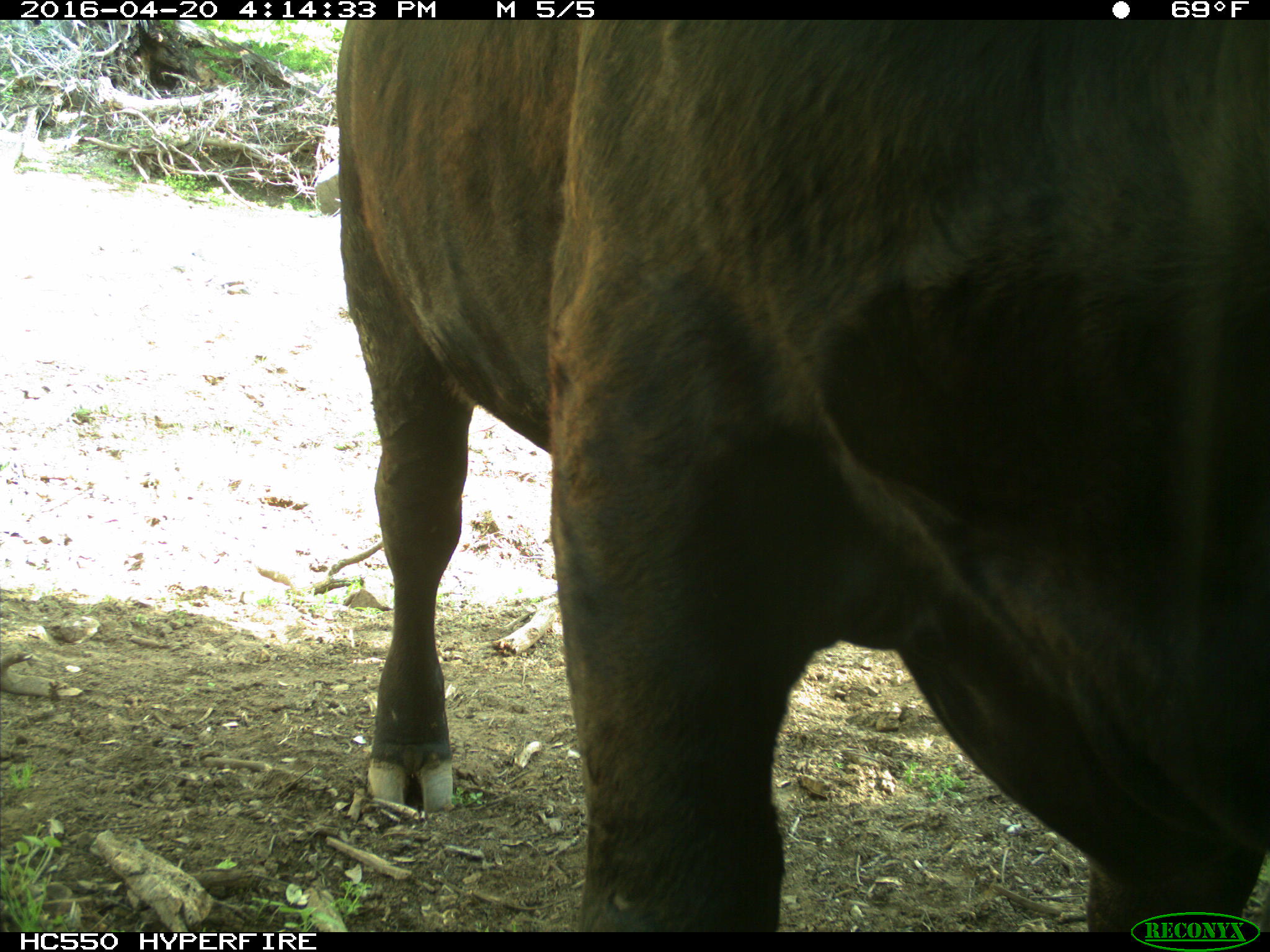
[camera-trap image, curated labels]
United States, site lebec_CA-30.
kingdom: Animalia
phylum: Chordata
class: Mammalia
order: Artiodactyla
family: Bovidae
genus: Bos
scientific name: Bos taurus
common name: domestic cow